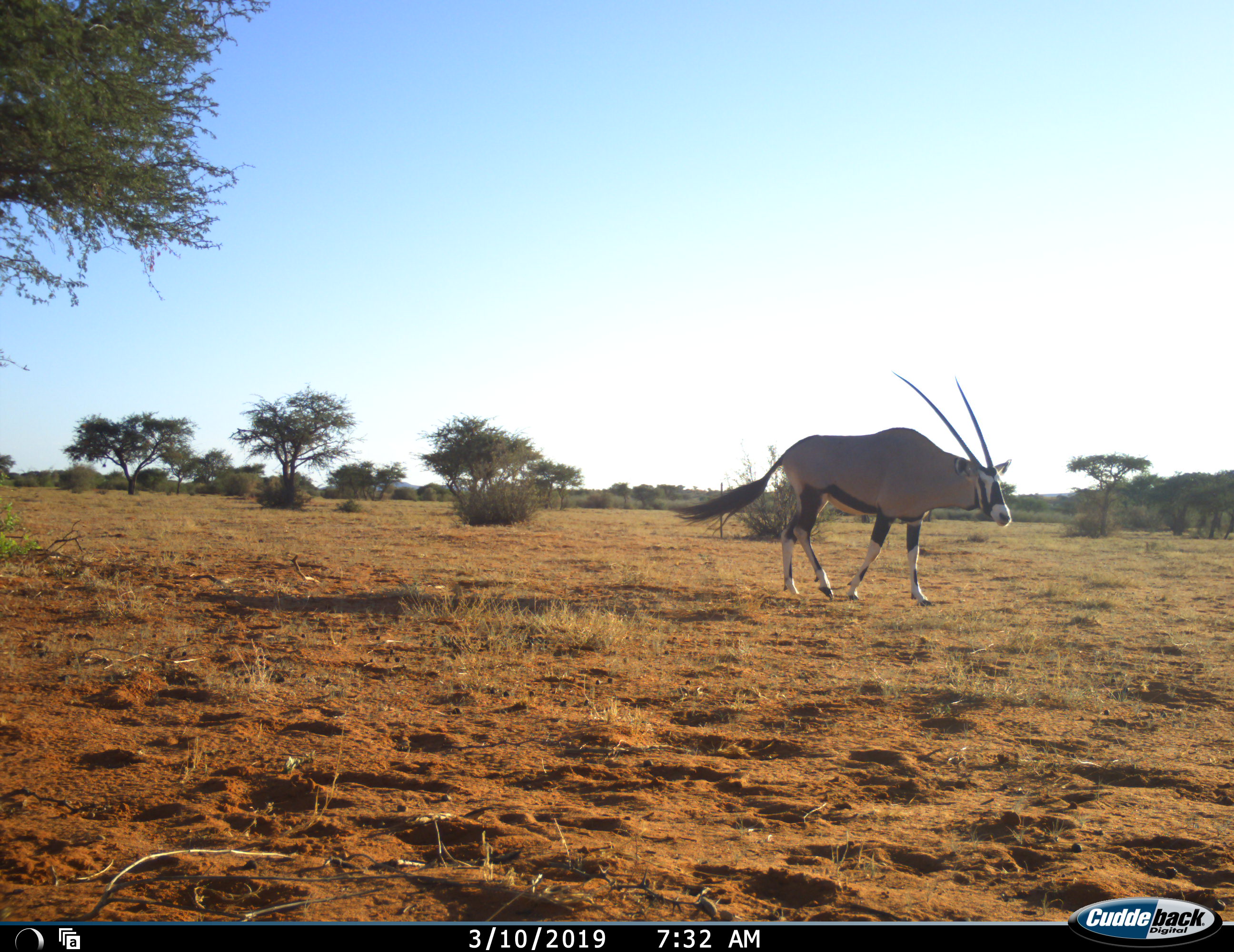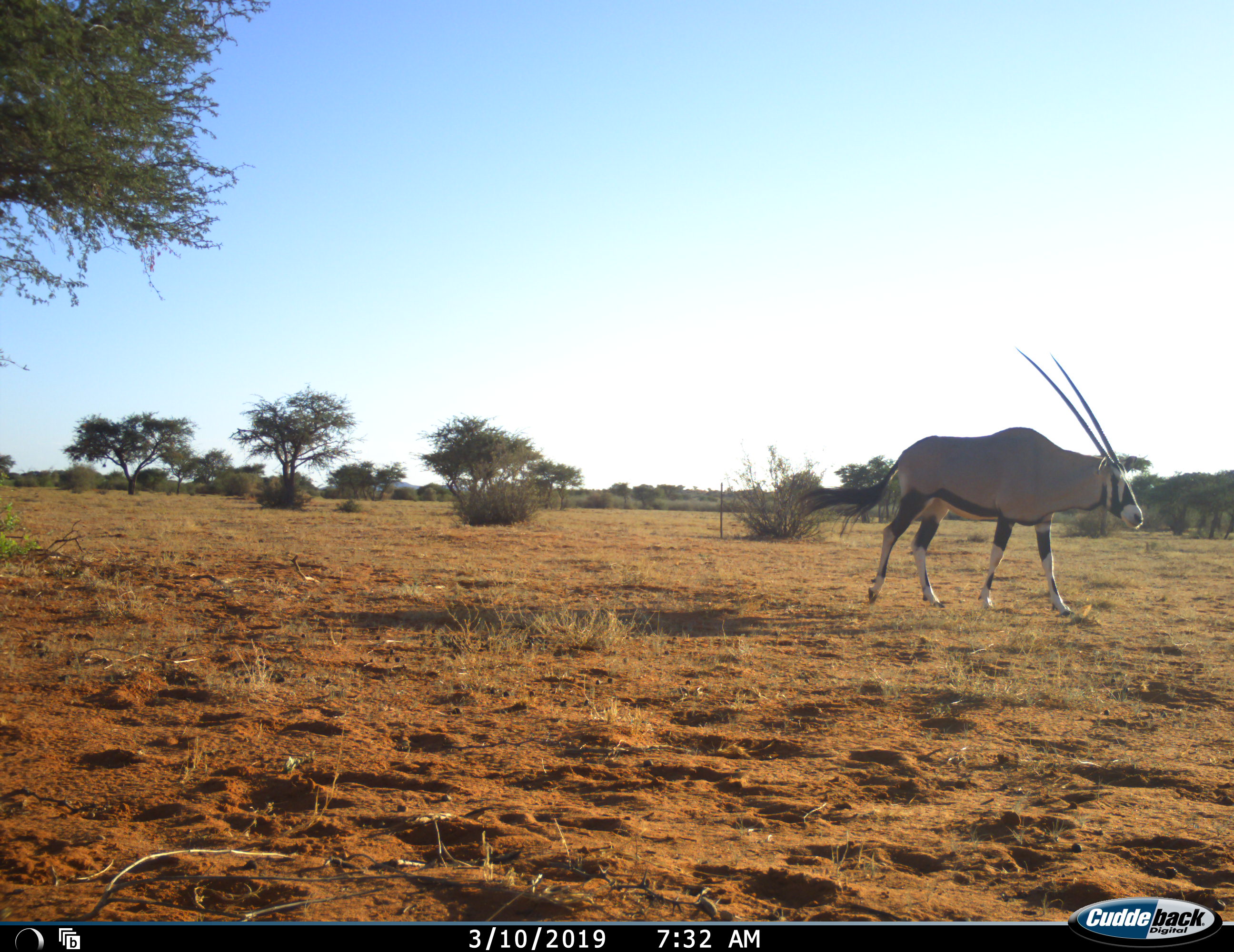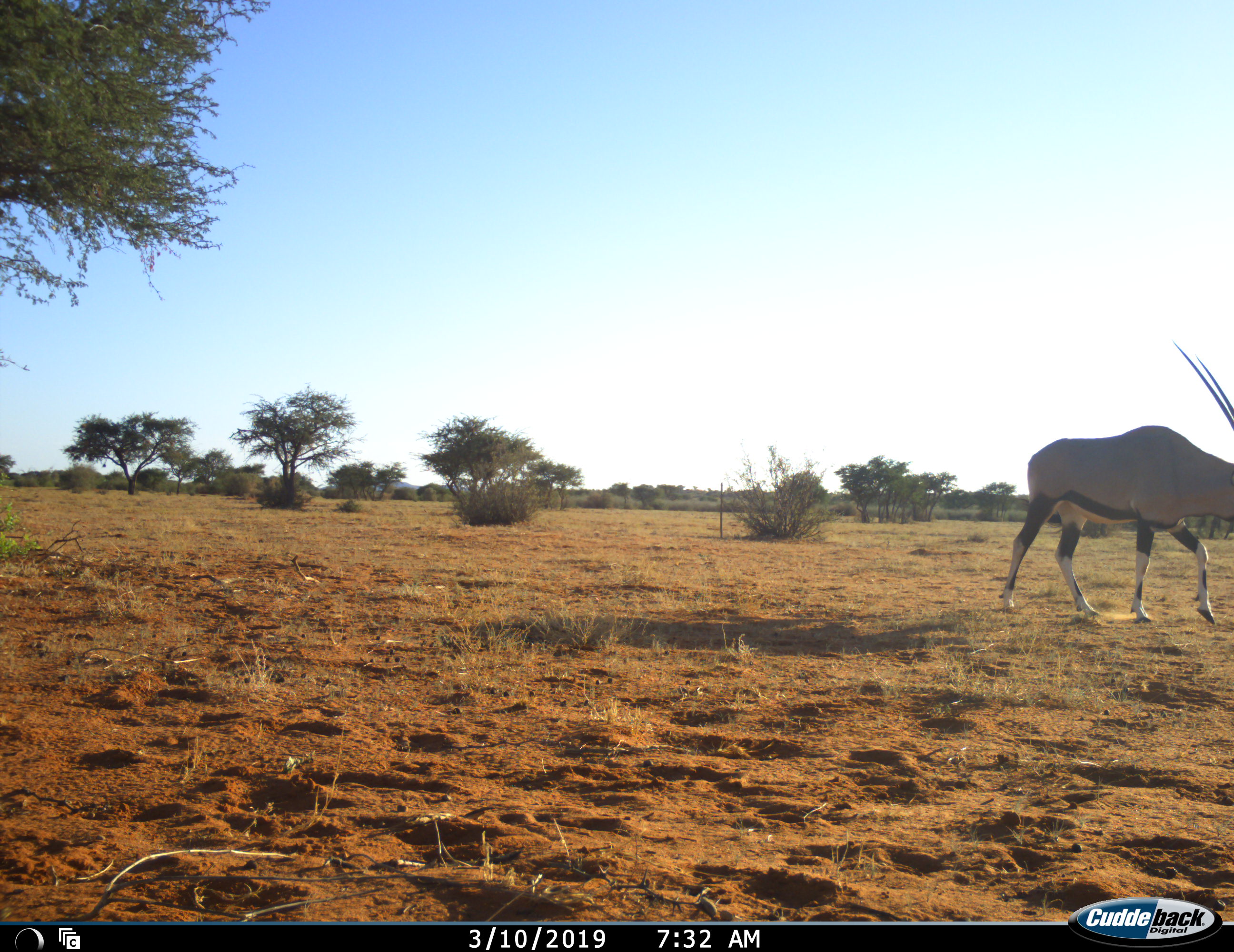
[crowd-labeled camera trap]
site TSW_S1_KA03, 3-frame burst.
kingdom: Animalia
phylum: Chordata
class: Mammalia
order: Artiodactyla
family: Bovidae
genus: Oryx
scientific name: Oryx gazella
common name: gemsbok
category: oryx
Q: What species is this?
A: Oryx (gemsbok) (Oryx gazella).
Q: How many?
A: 1.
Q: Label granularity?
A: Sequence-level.